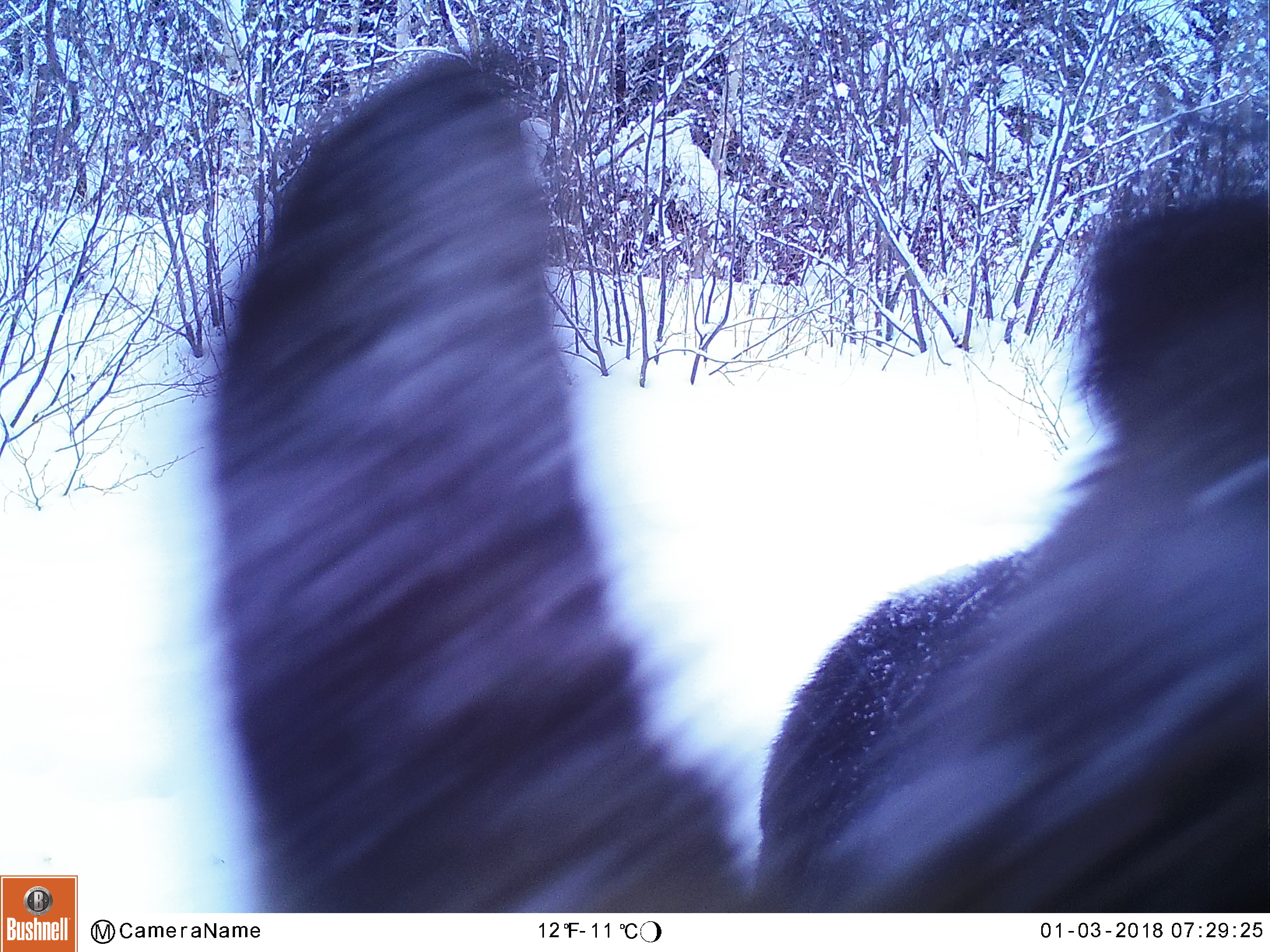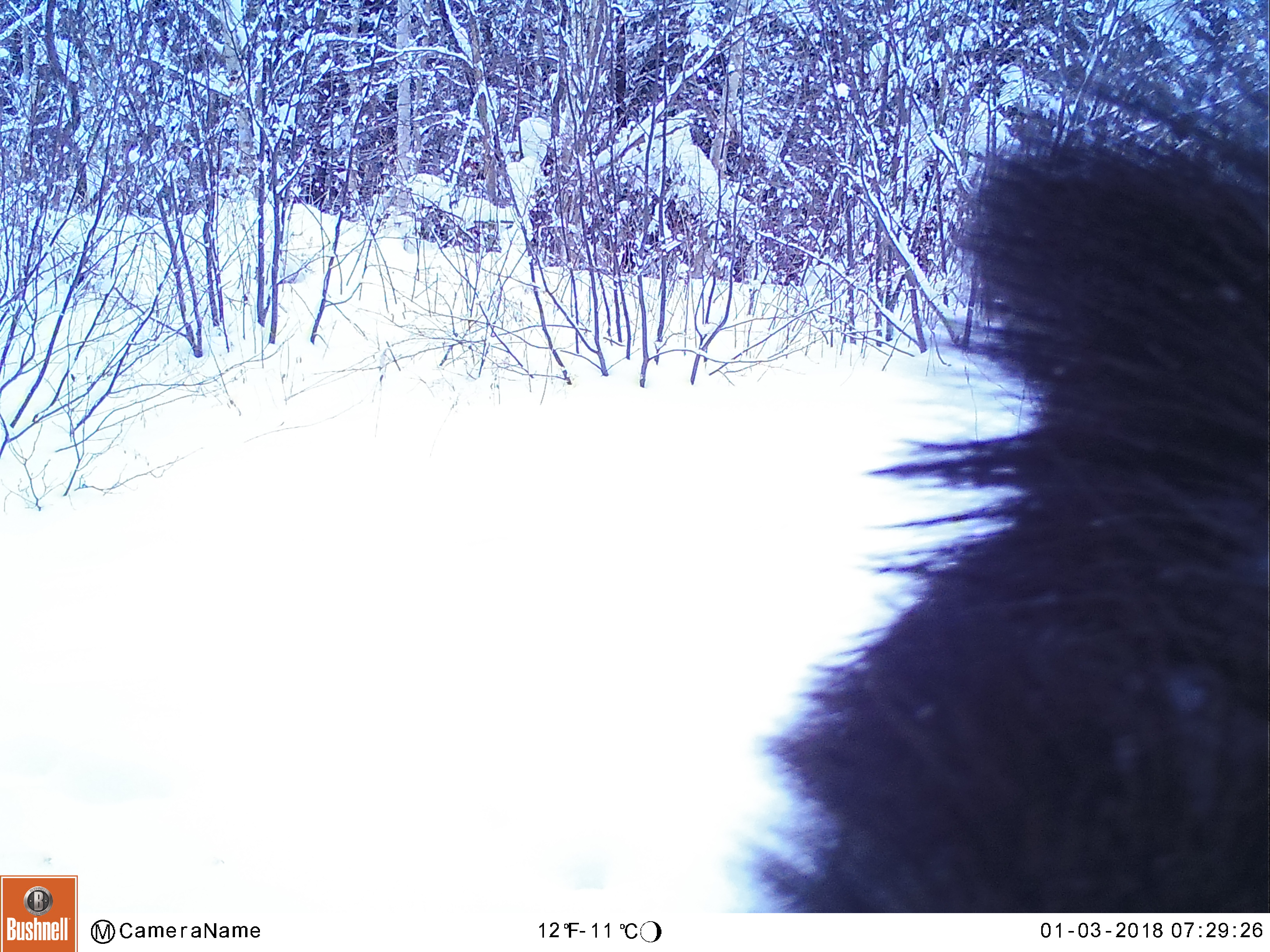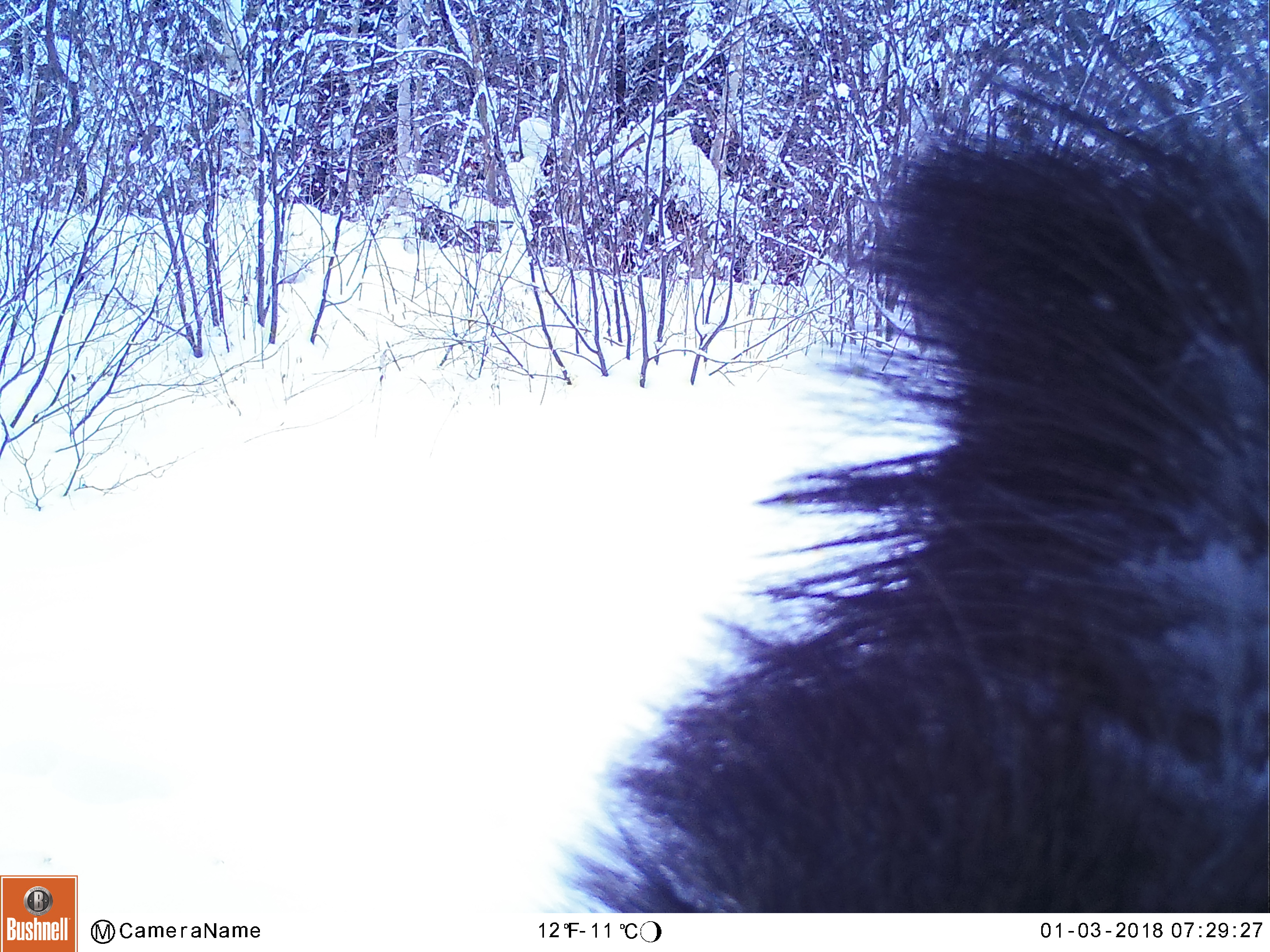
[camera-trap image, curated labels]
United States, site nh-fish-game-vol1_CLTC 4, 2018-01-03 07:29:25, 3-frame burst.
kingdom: Animalia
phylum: Chordata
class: Mammalia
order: Artiodactyla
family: Cervidae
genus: Alces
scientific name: Alces alces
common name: moose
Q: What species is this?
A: Moose (Alces alces).